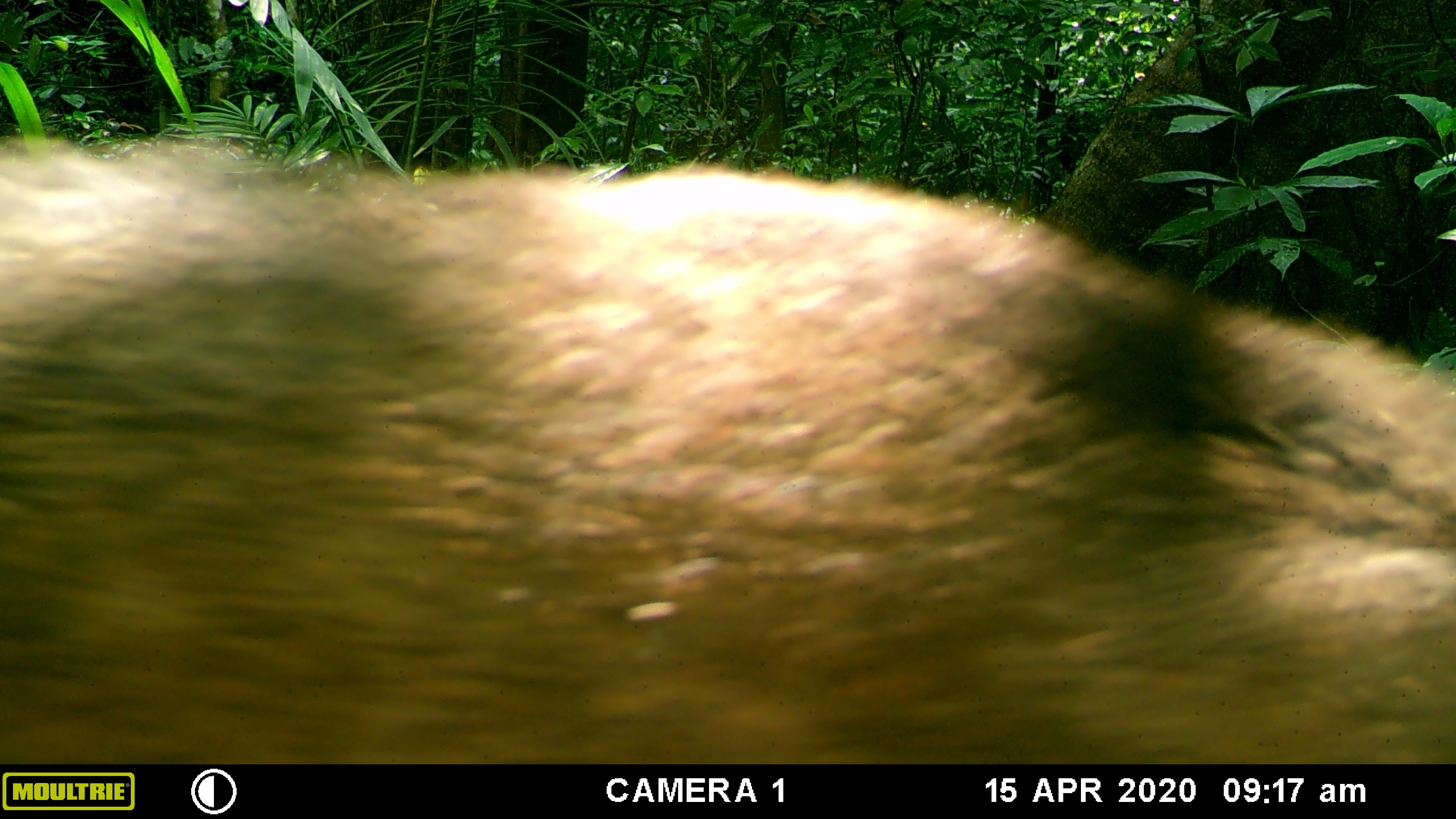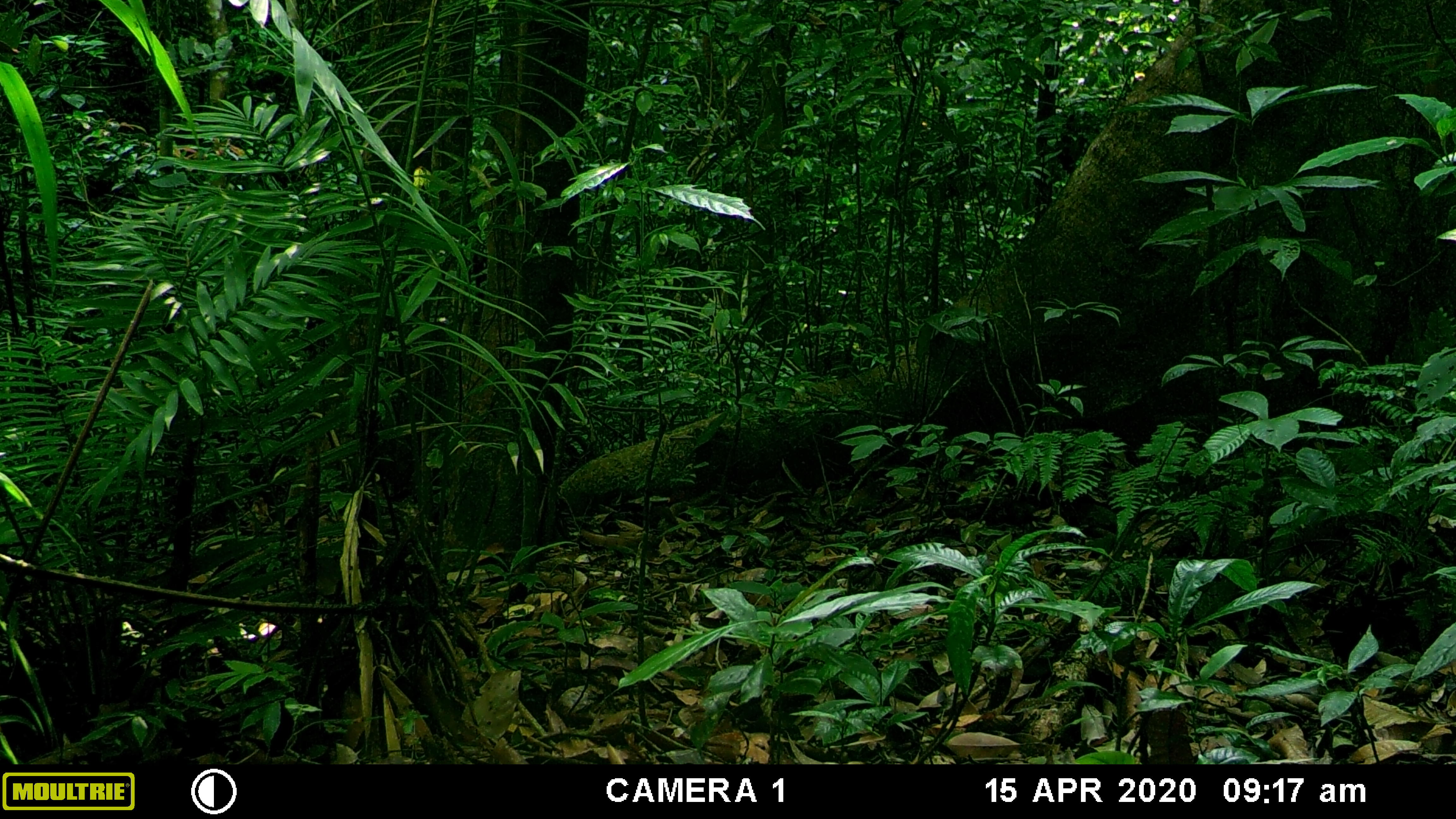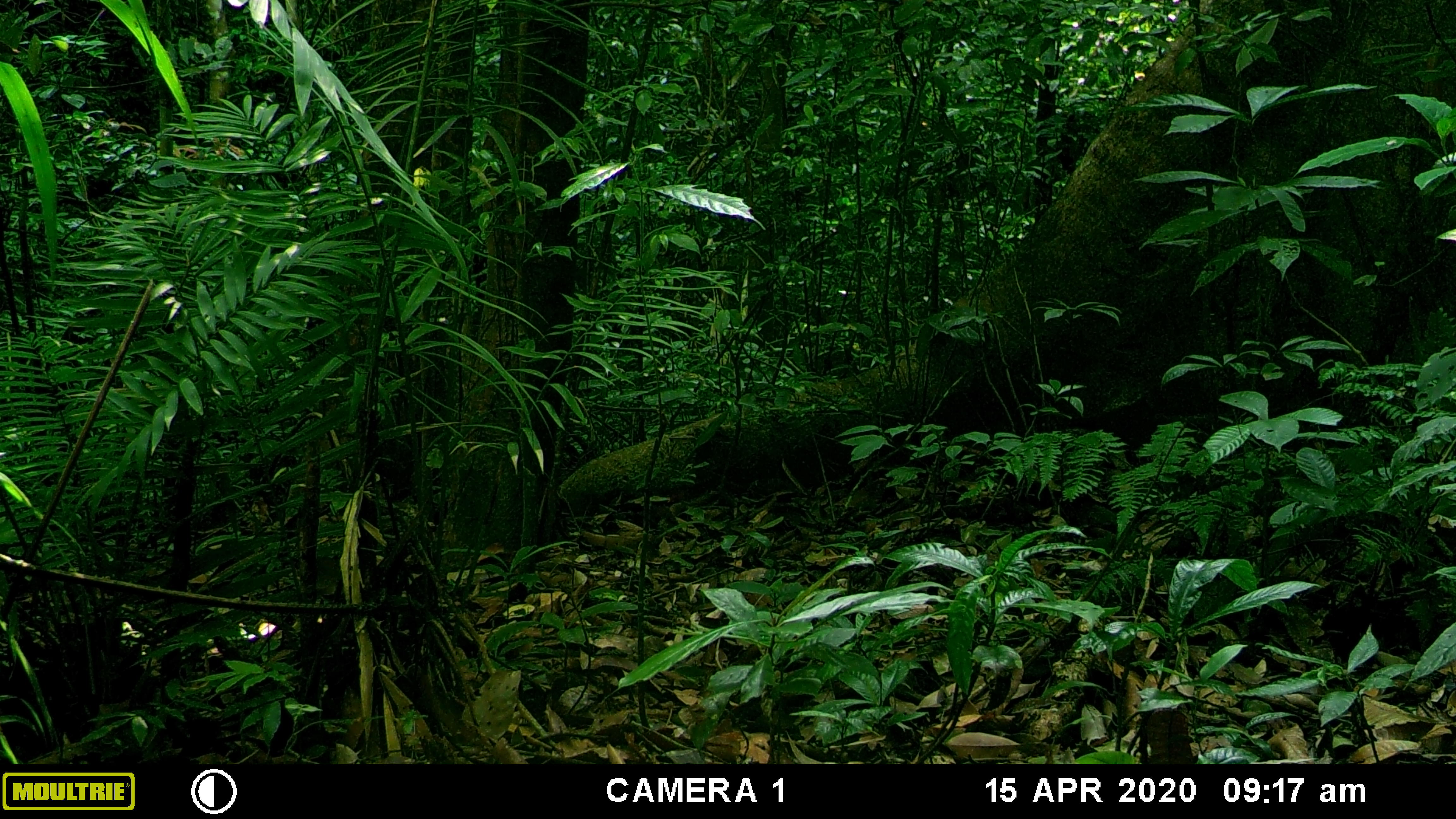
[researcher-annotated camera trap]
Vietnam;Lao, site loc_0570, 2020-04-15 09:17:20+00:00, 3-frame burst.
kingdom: Animalia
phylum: Chordata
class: Mammalia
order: Artiodactyla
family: Suidae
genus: Sus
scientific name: Sus scrofa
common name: eurasian wild pig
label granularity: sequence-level